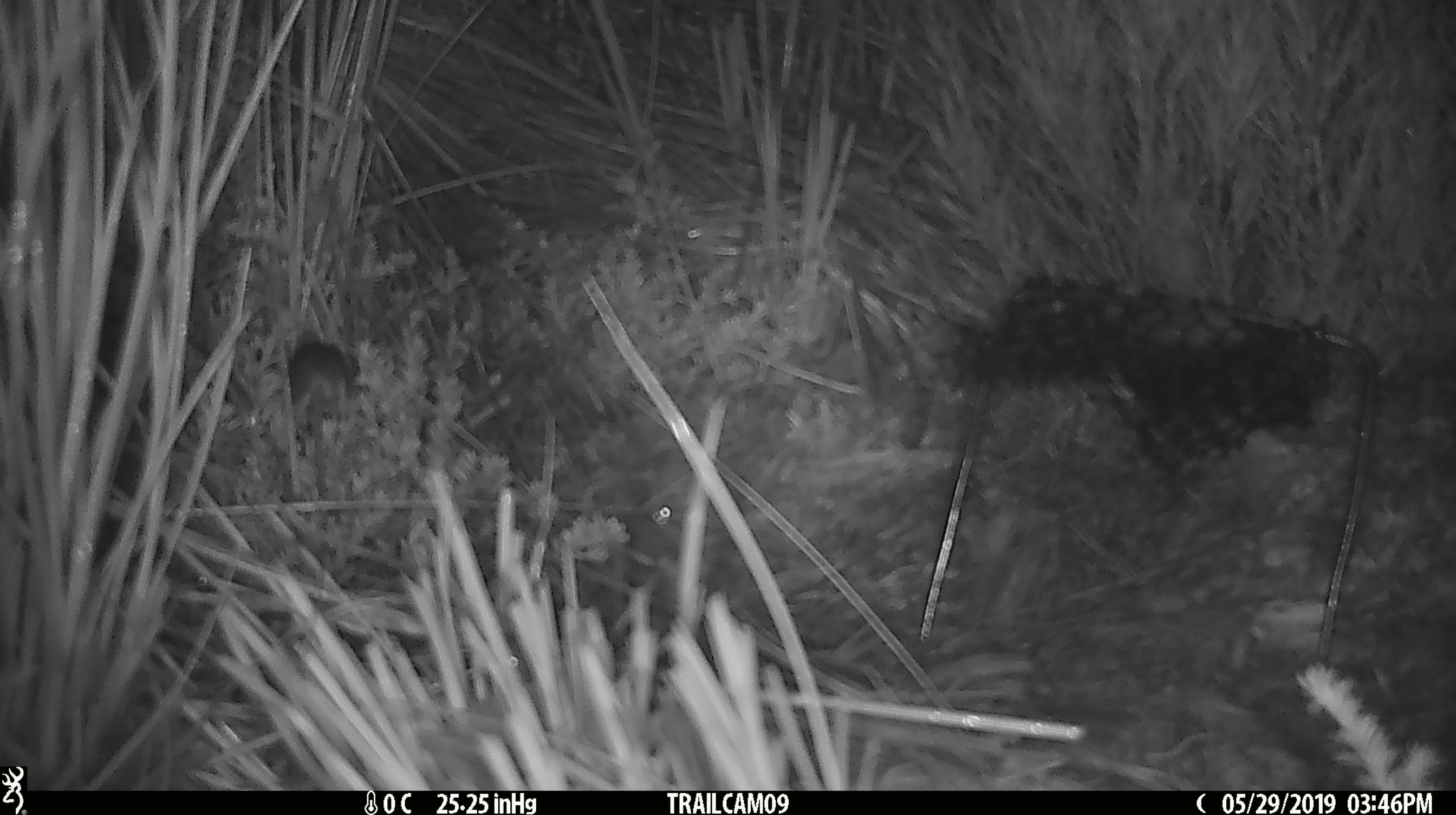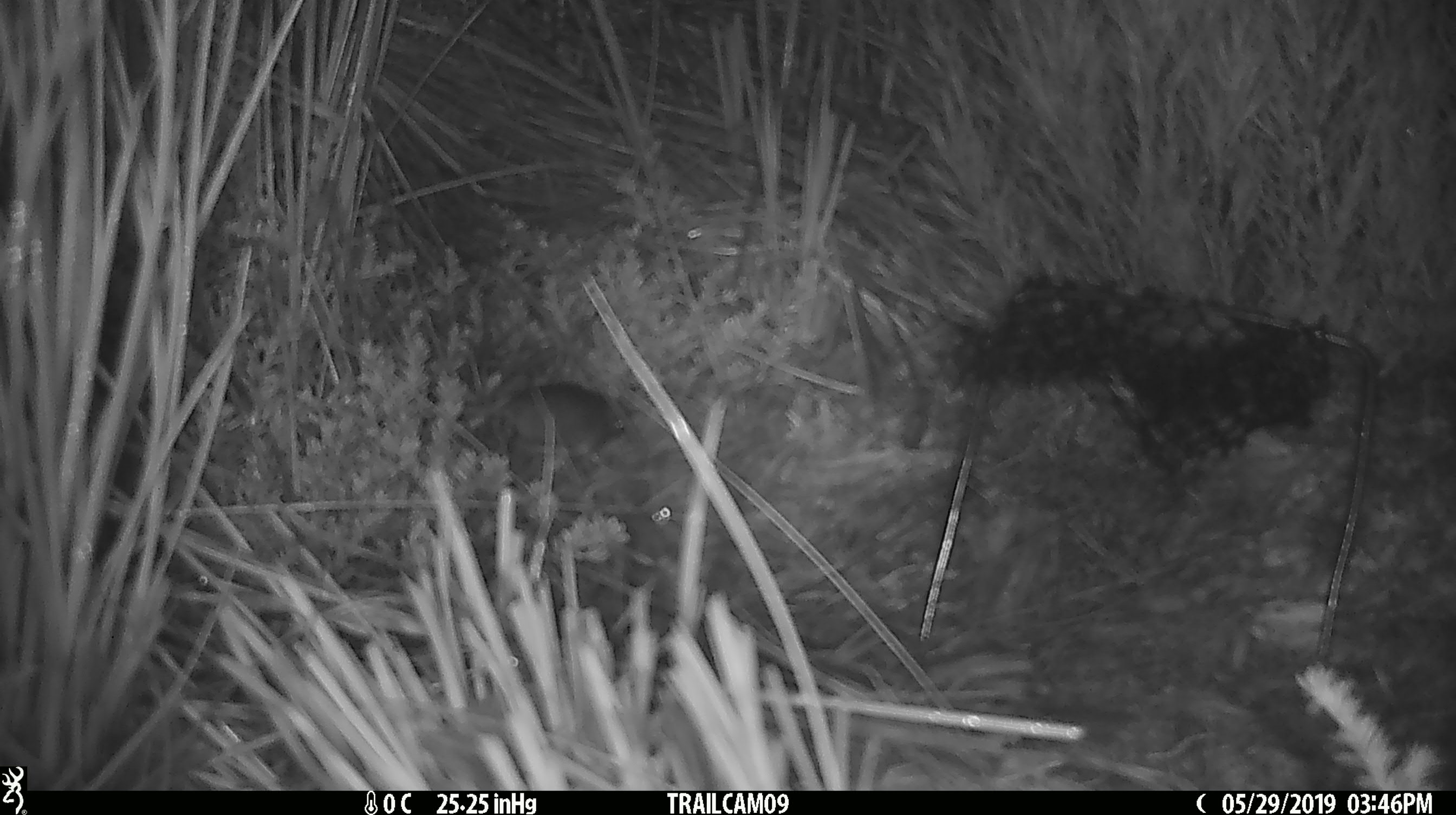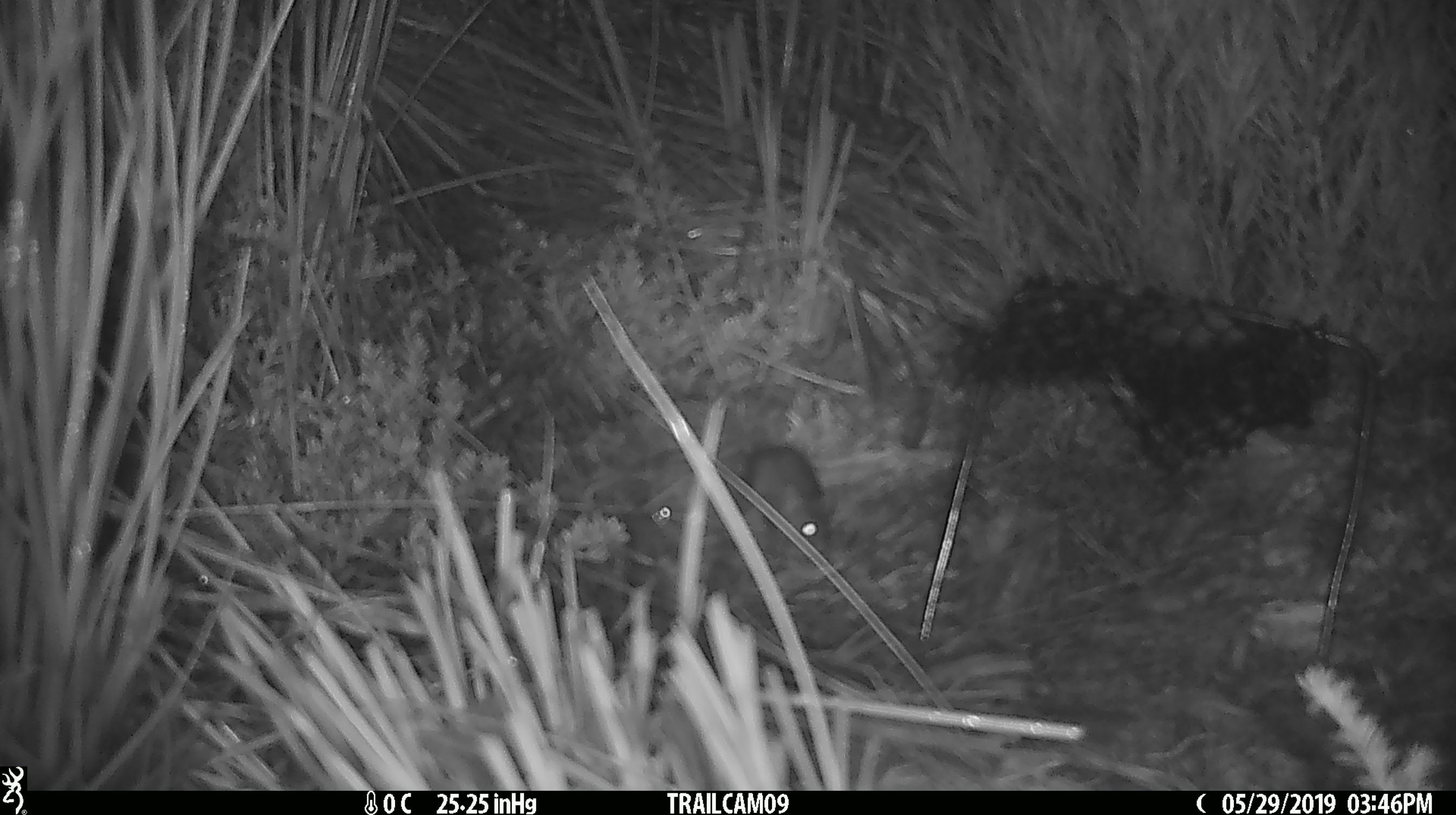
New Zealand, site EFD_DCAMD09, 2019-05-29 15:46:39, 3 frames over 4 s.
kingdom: Animalia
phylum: Chordata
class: Mammalia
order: Rodentia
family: Muridae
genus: Mus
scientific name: Mus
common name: mouse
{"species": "mouse (Mus)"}